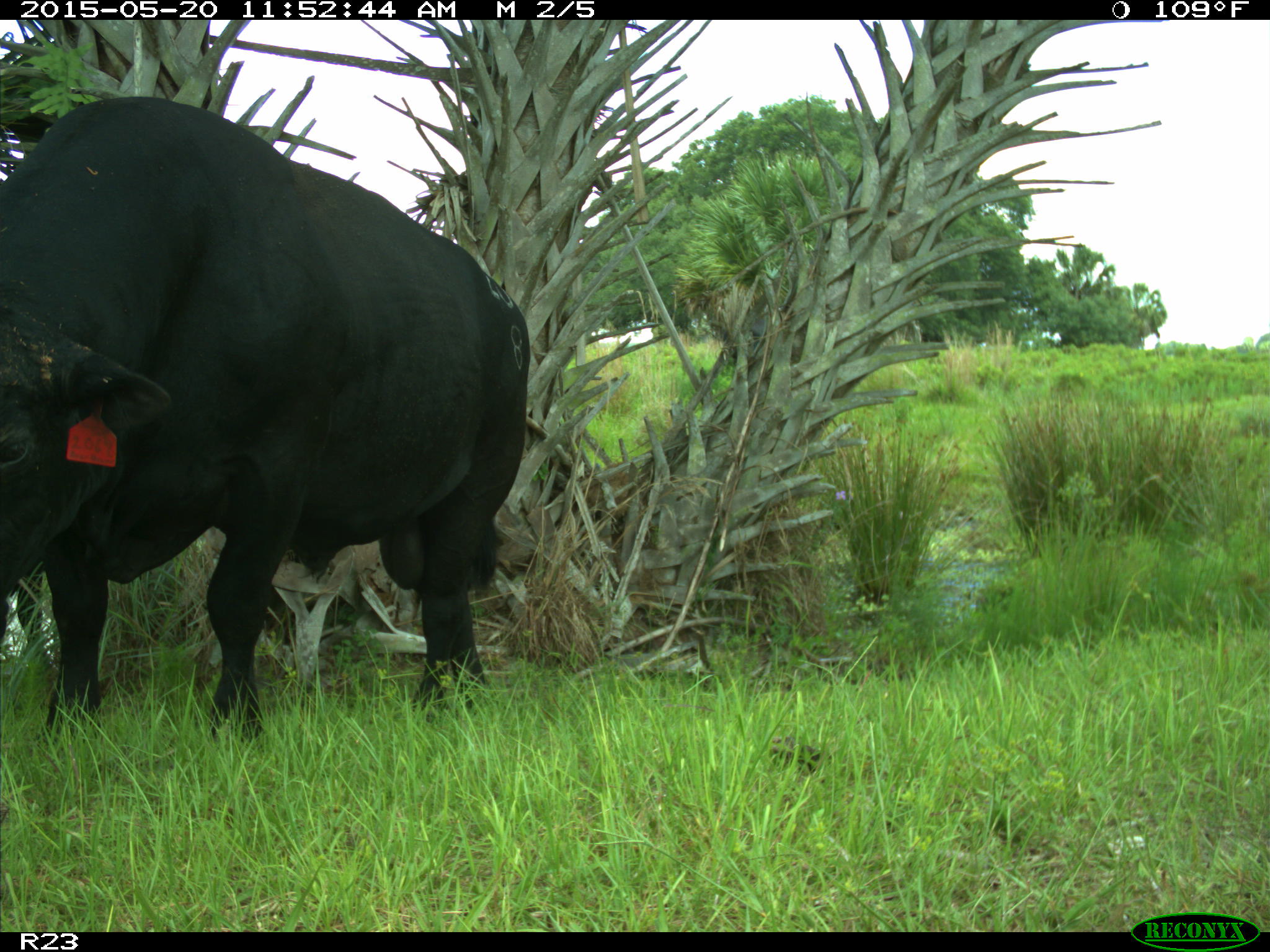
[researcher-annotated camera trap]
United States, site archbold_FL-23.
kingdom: Animalia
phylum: Chordata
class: Mammalia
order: Artiodactyla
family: Suidae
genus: Sus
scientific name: Sus scrofa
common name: wild boar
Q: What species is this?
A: Sus scrofa (wild boar).